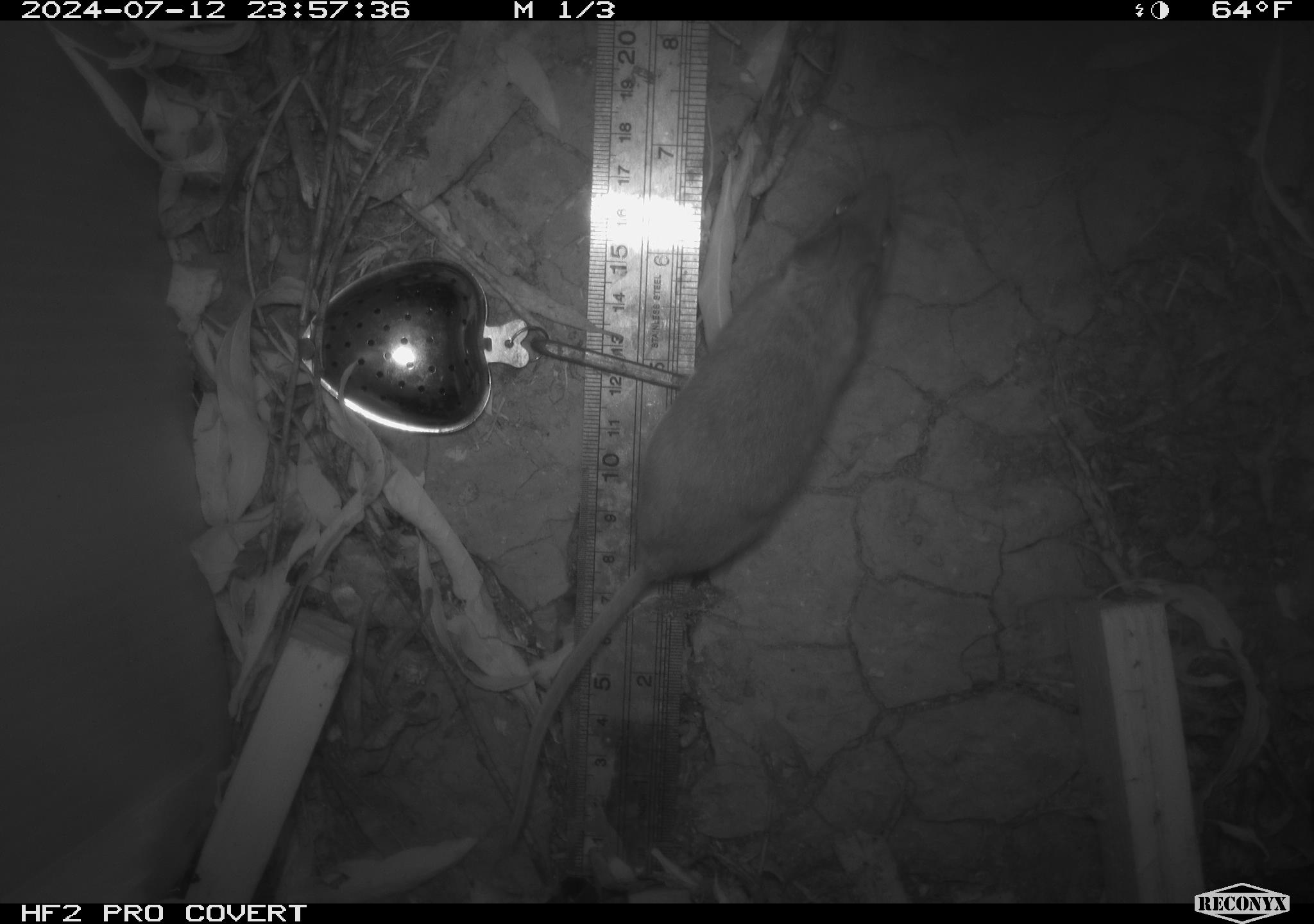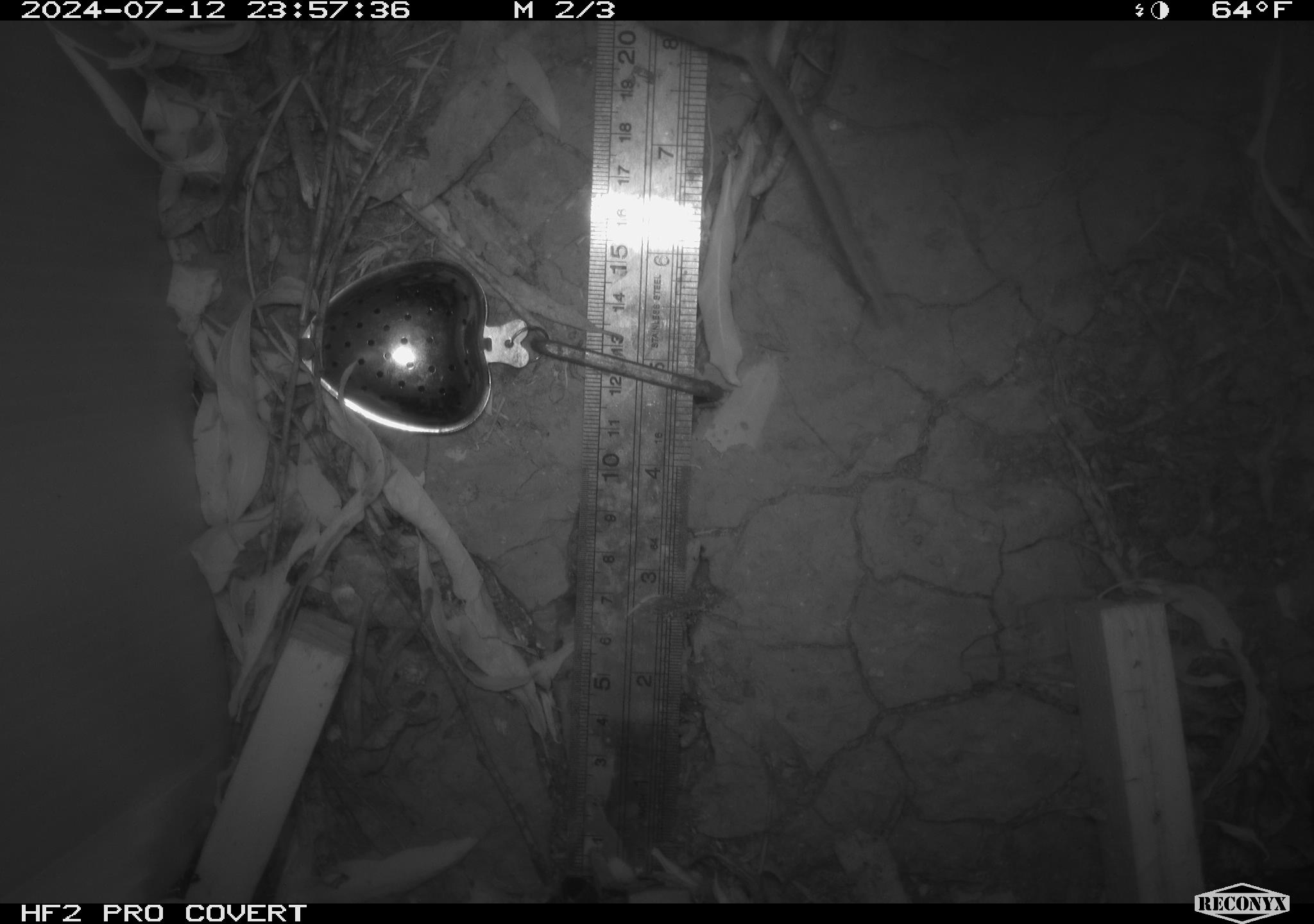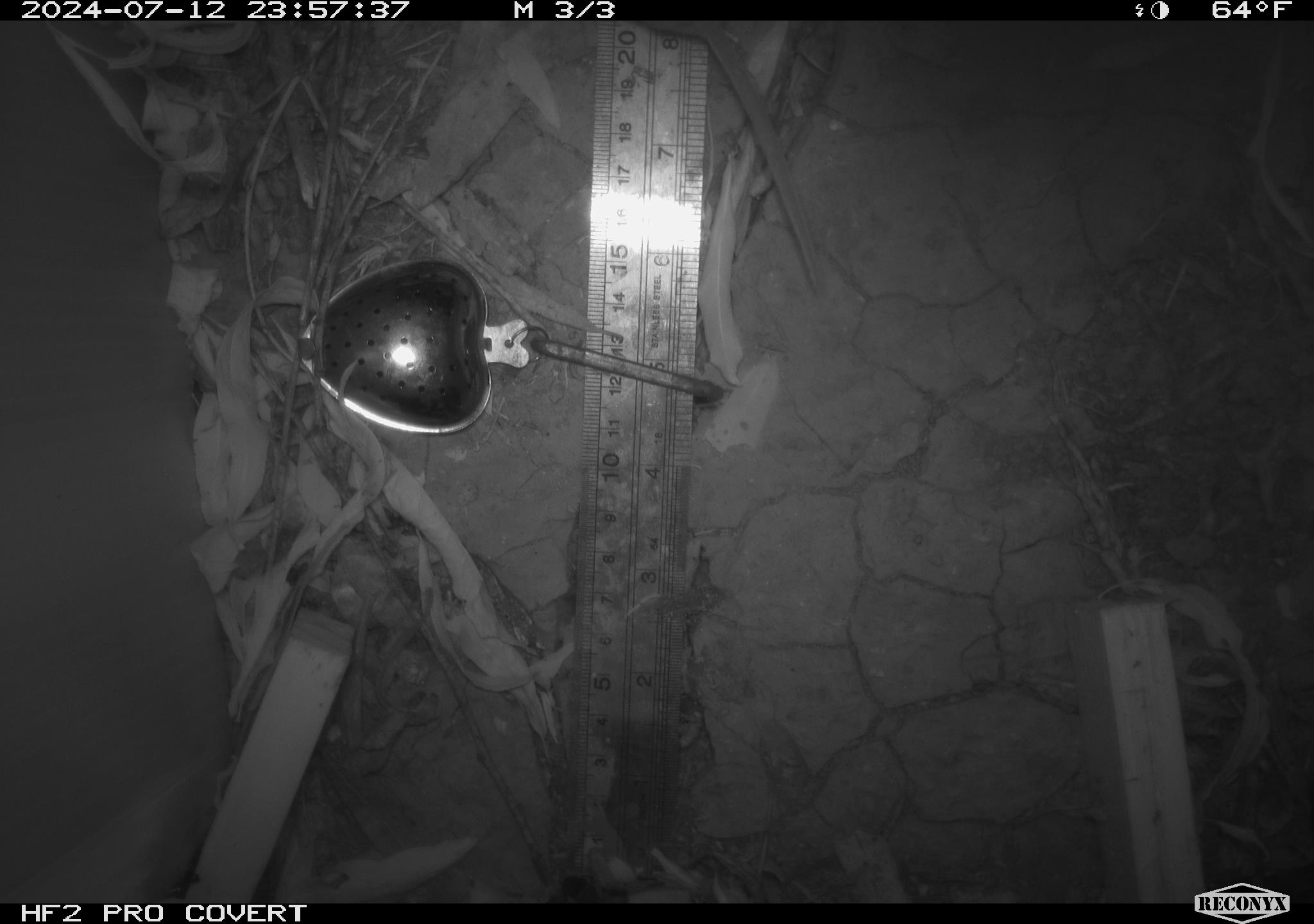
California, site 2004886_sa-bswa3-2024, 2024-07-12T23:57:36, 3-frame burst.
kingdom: Animalia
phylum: Chordata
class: Mammalia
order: Rodentia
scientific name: Rodentia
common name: mouse species